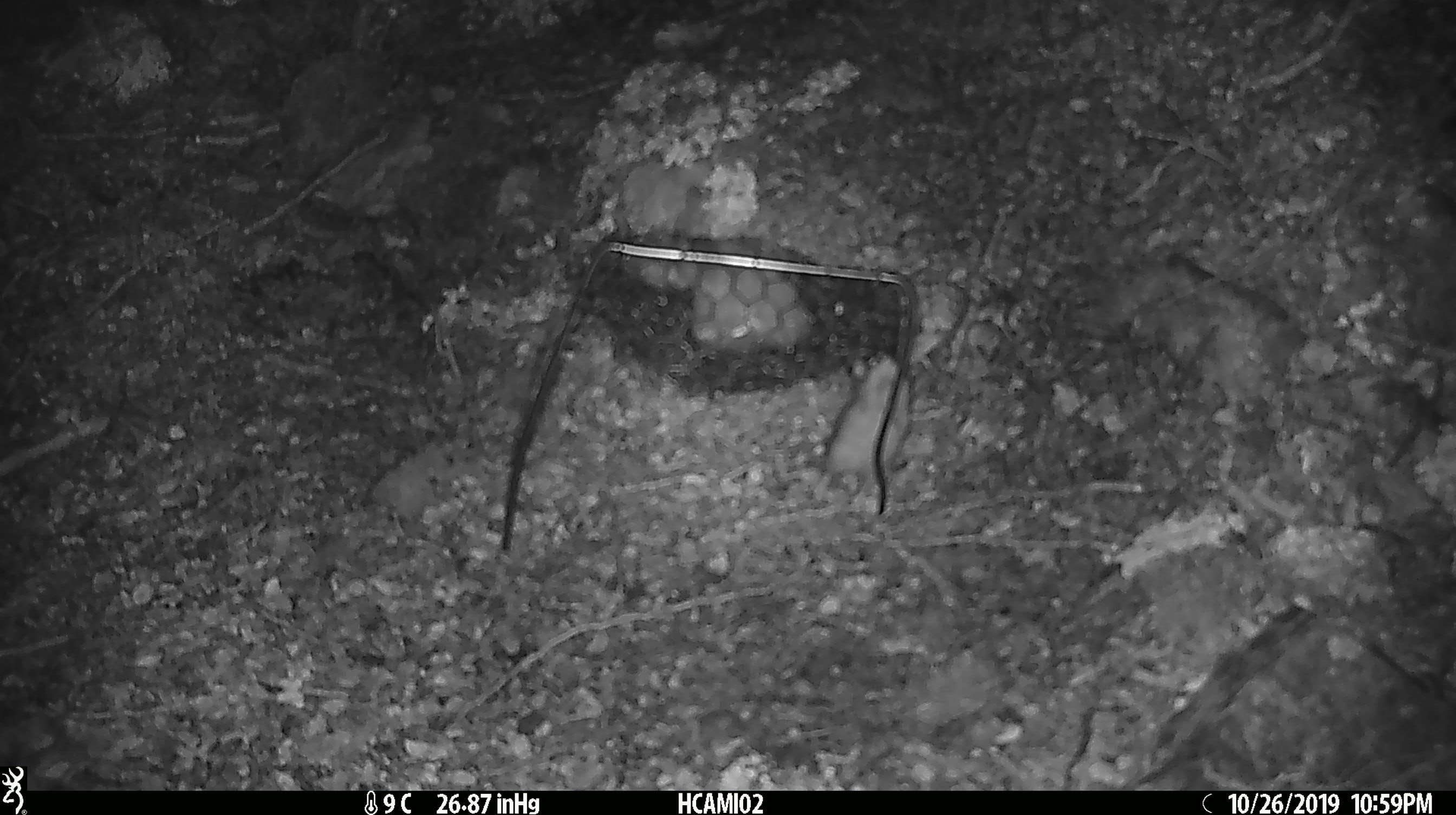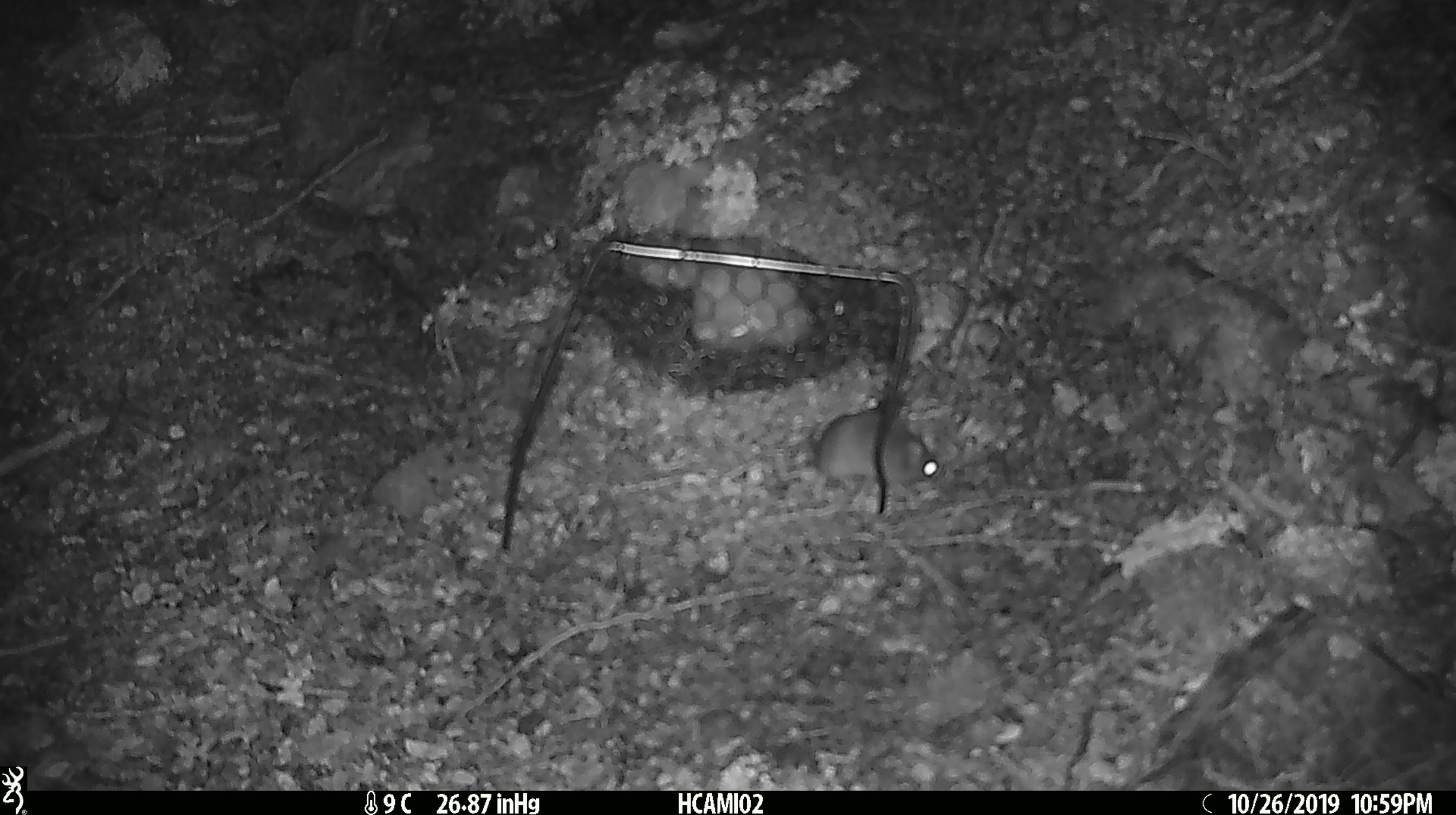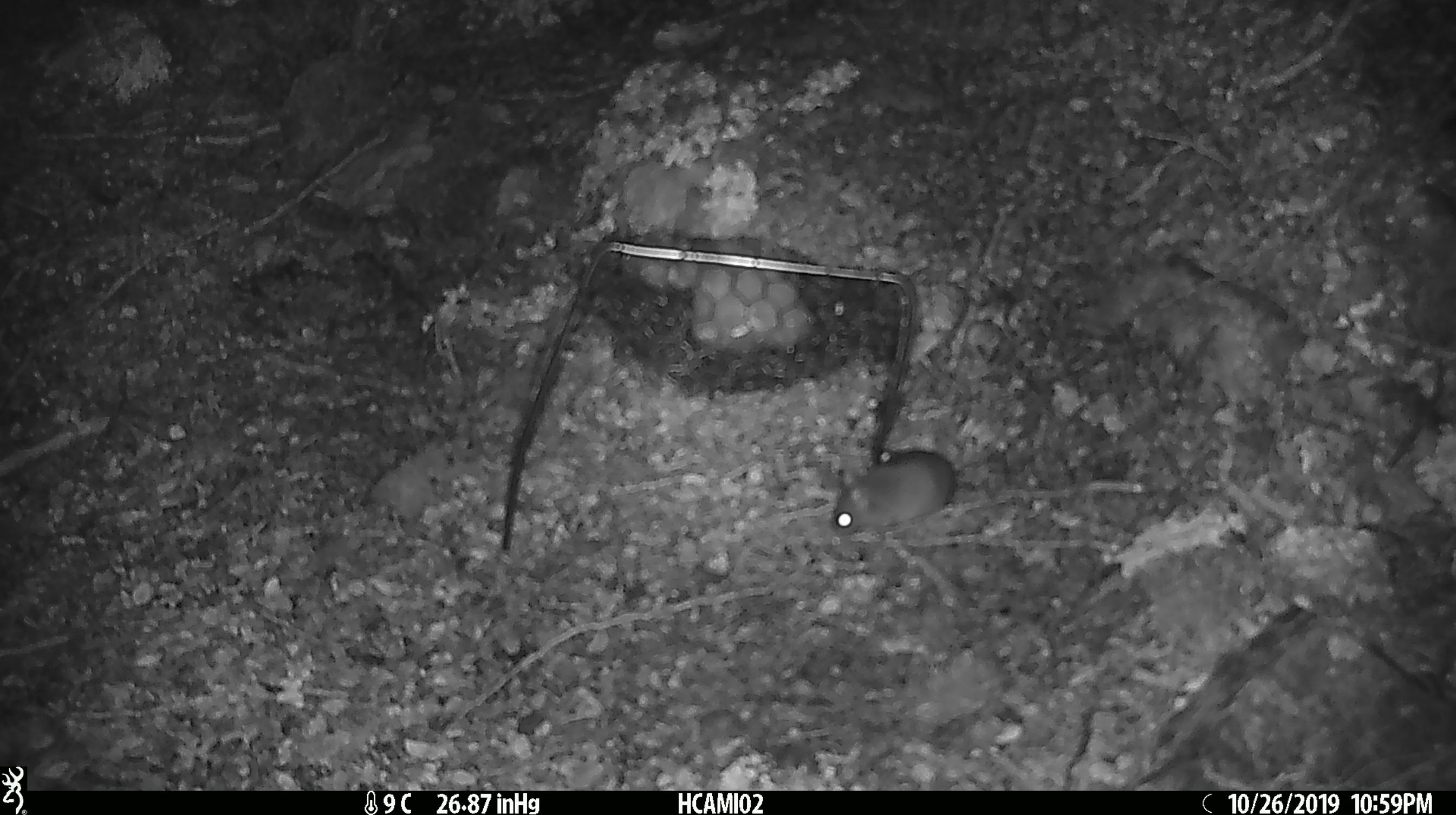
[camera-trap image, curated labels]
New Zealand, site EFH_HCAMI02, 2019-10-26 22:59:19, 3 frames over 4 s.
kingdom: Animalia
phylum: Chordata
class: Mammalia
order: Rodentia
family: Muridae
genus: Mus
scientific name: Mus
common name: mouse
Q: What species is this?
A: Mouse (Mus).